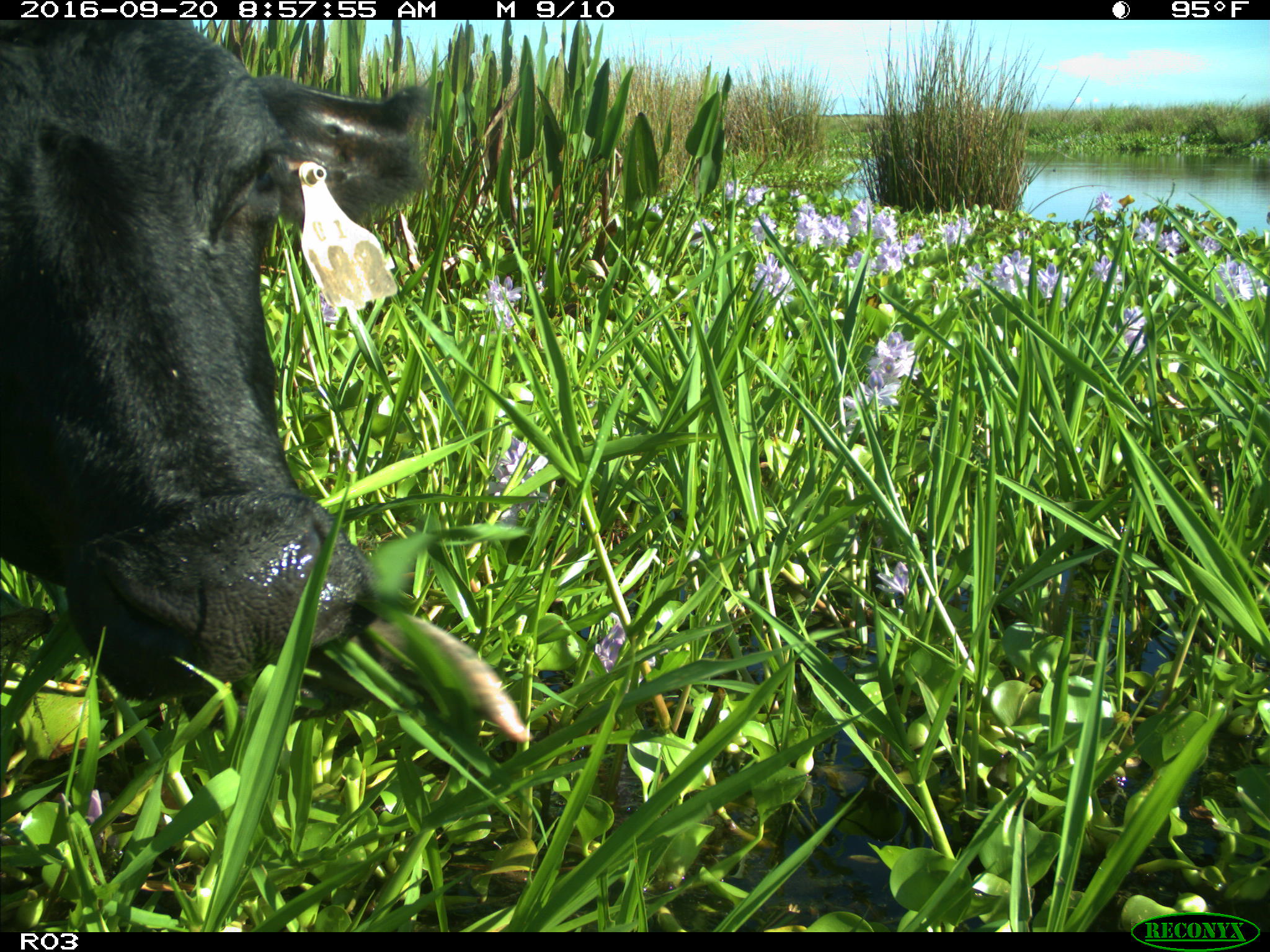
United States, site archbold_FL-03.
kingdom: Animalia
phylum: Chordata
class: Mammalia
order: Artiodactyla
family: Bovidae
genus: Bos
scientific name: Bos taurus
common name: domestic cow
Bos taurus (domestic cow).